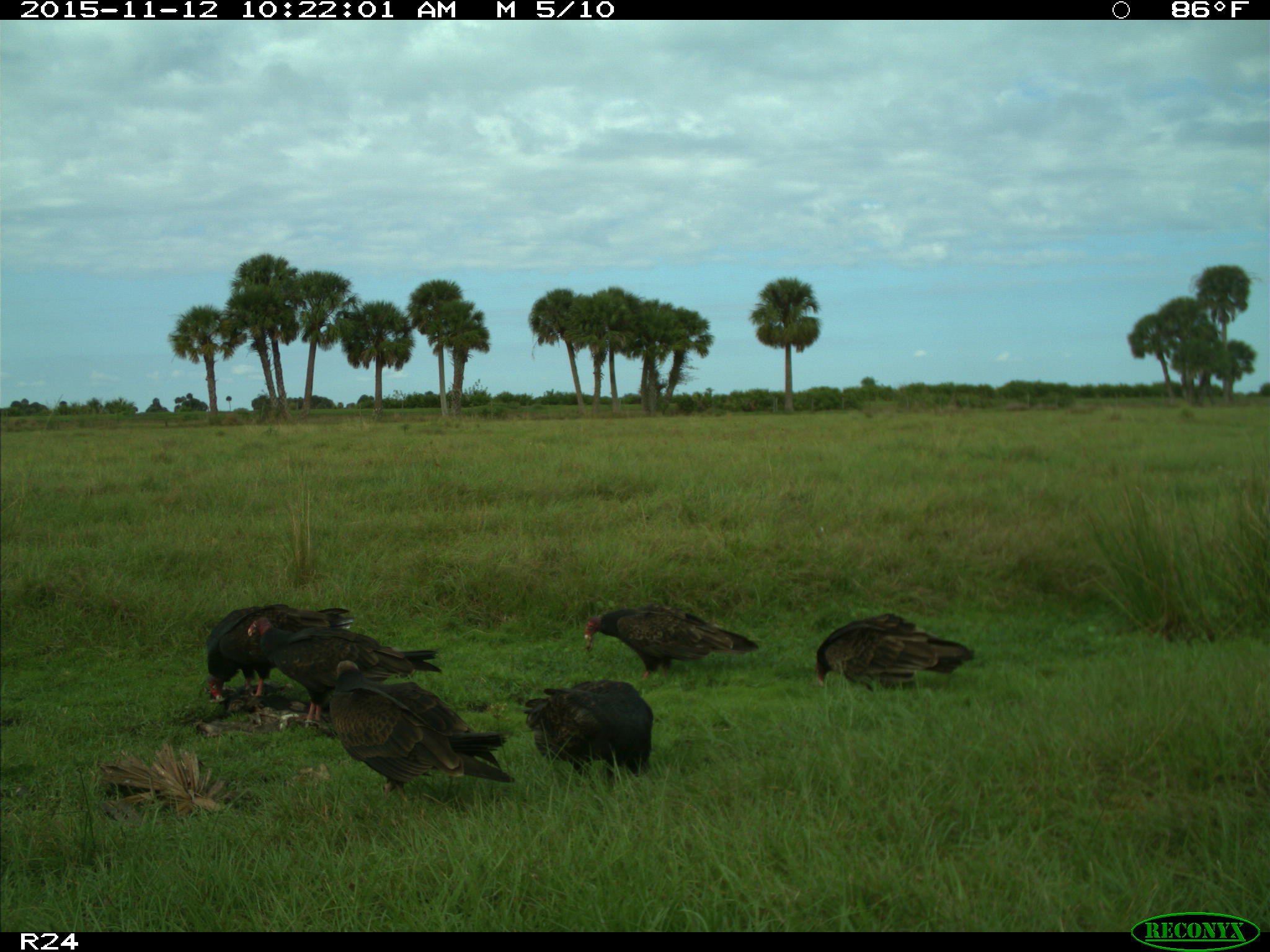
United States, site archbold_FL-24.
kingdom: Animalia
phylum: Chordata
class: Aves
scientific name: Aves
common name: birds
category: unidentified bird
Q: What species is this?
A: Unidentified bird (birds) (Aves).